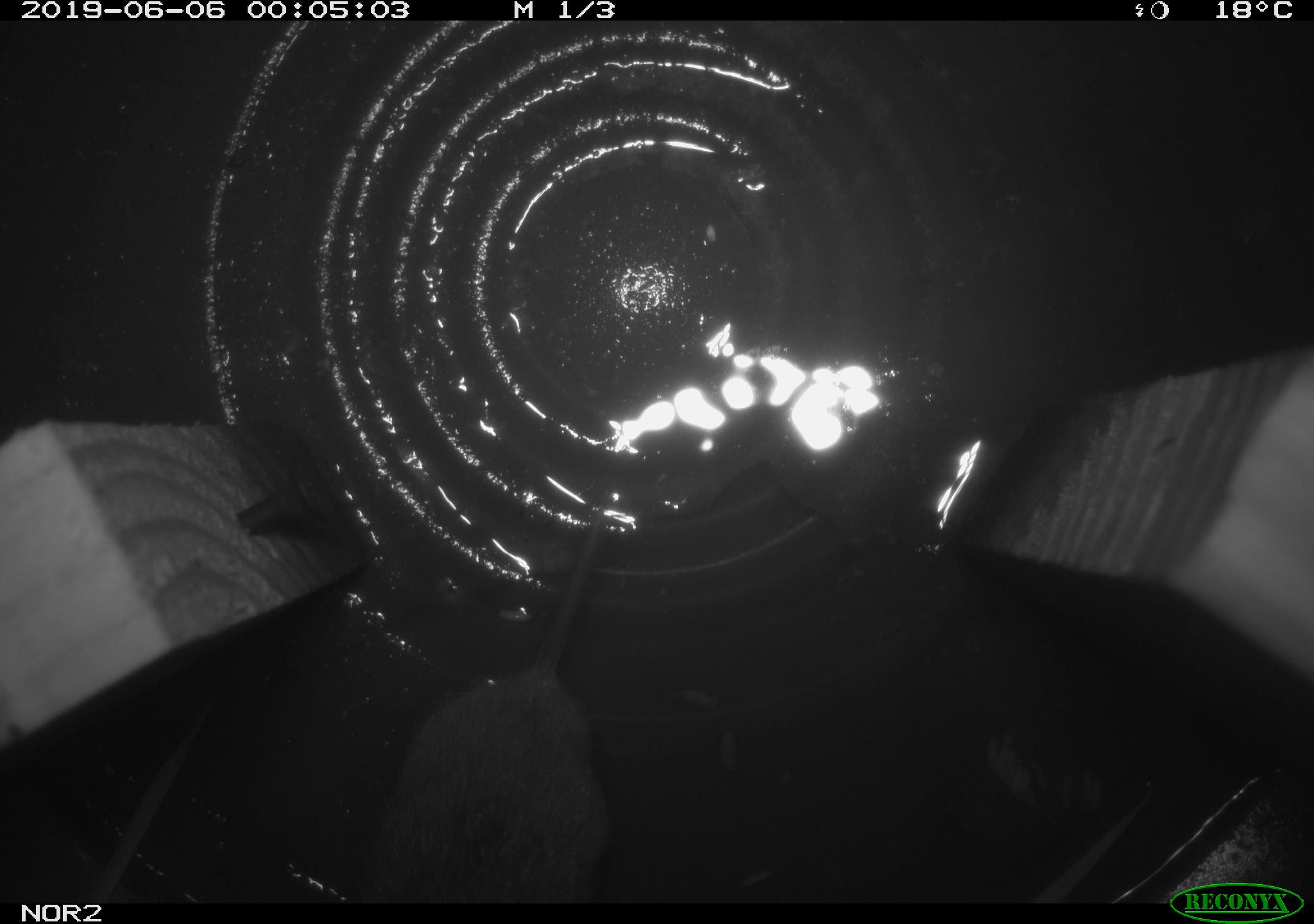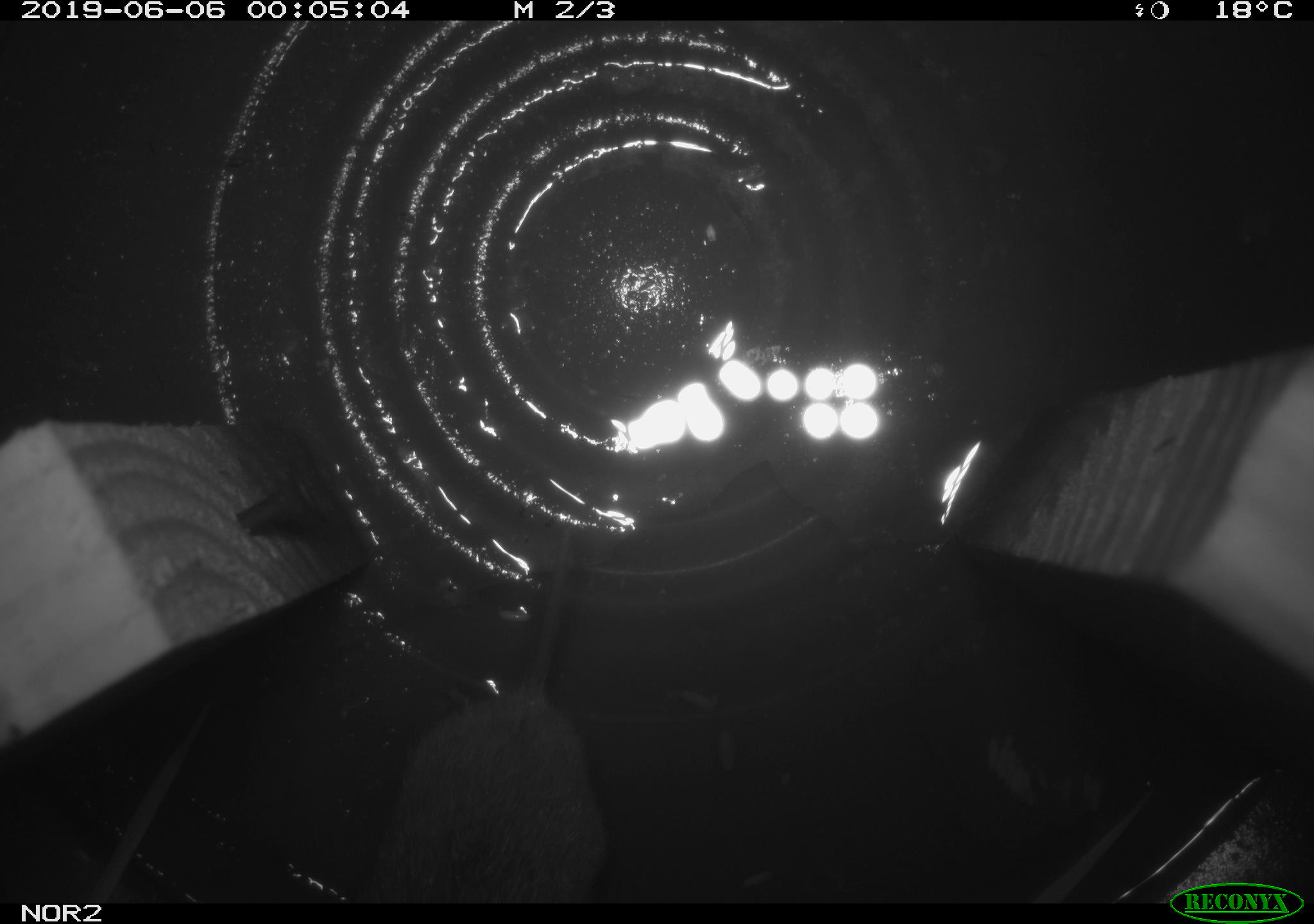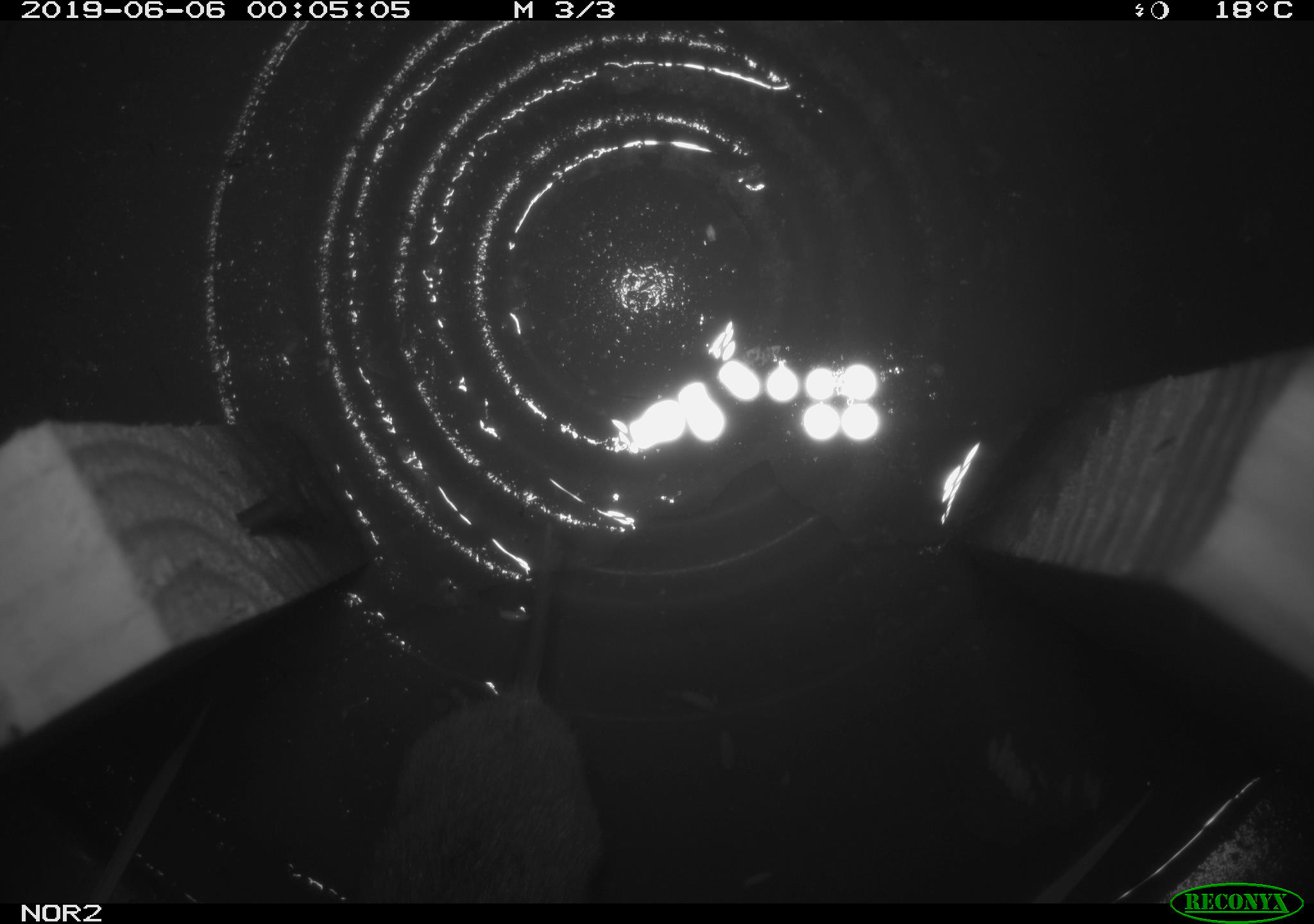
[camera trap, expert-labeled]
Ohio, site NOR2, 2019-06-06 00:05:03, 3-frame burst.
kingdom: Animalia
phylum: Chordata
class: Mammalia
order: Rodentia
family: Cricetidae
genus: Microtus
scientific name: Microtus pennsylvanicus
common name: meadow vole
Meadow vole (Microtus pennsylvanicus).